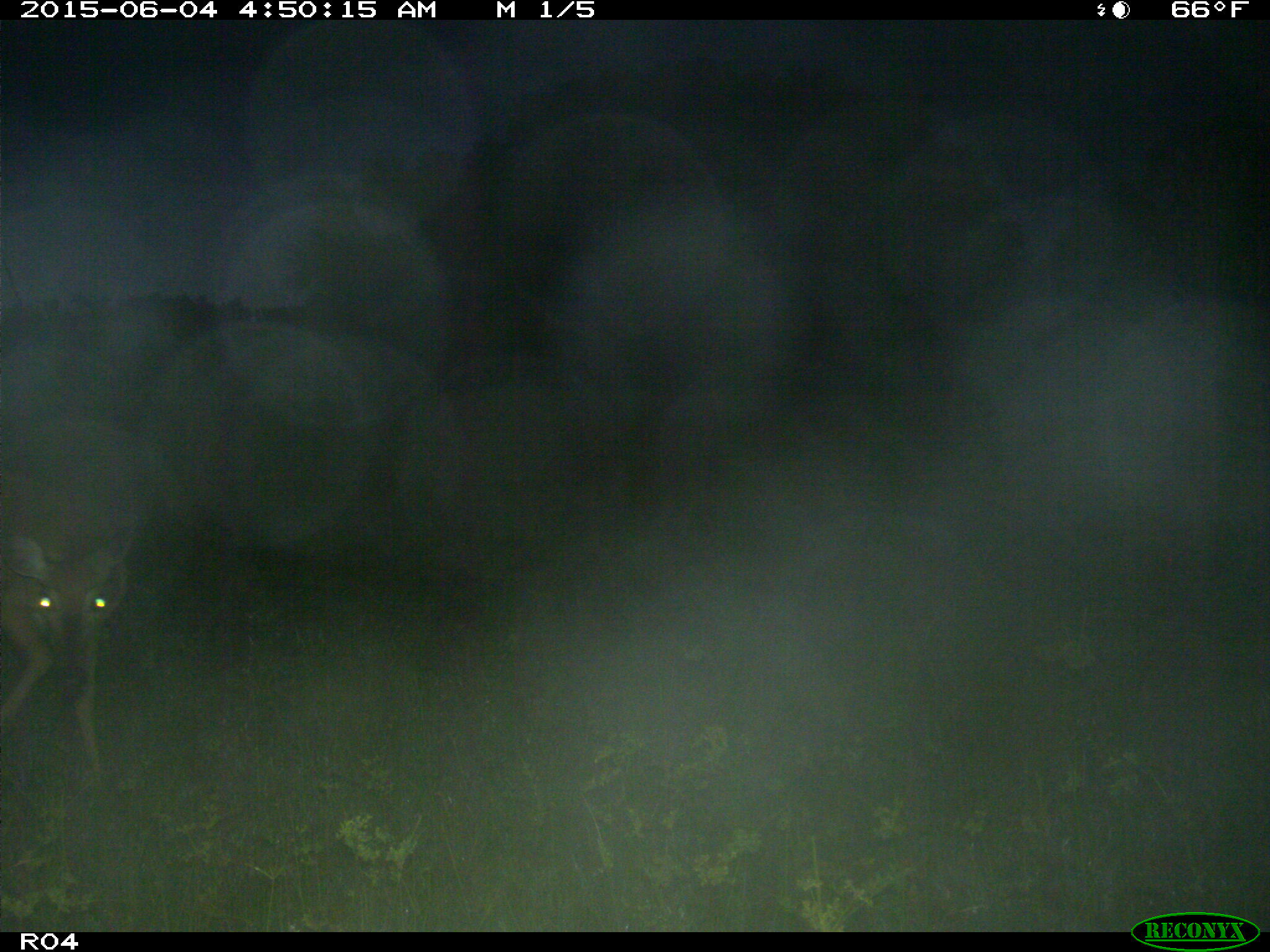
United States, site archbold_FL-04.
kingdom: Animalia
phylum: Chordata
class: Mammalia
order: Artiodactyla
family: Cervidae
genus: Odocoileus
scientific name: Odocoileus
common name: deer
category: unidentified deer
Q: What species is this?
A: Unidentified deer (deer) (Odocoileus).